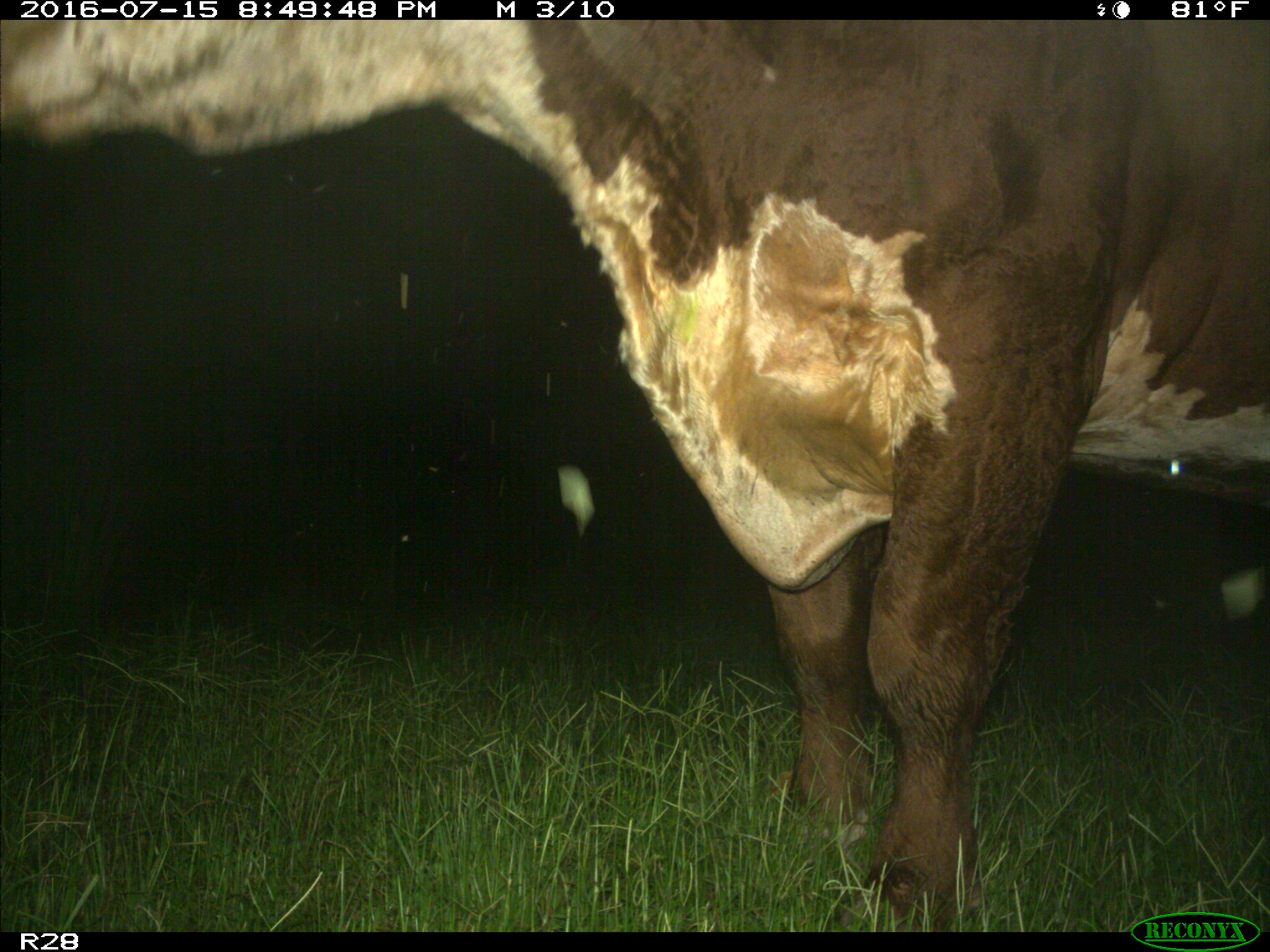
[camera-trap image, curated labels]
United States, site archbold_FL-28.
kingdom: Animalia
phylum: Chordata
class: Mammalia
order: Artiodactyla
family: Bovidae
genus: Bos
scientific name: Bos taurus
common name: domestic cow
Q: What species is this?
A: Bos taurus (domestic cow).